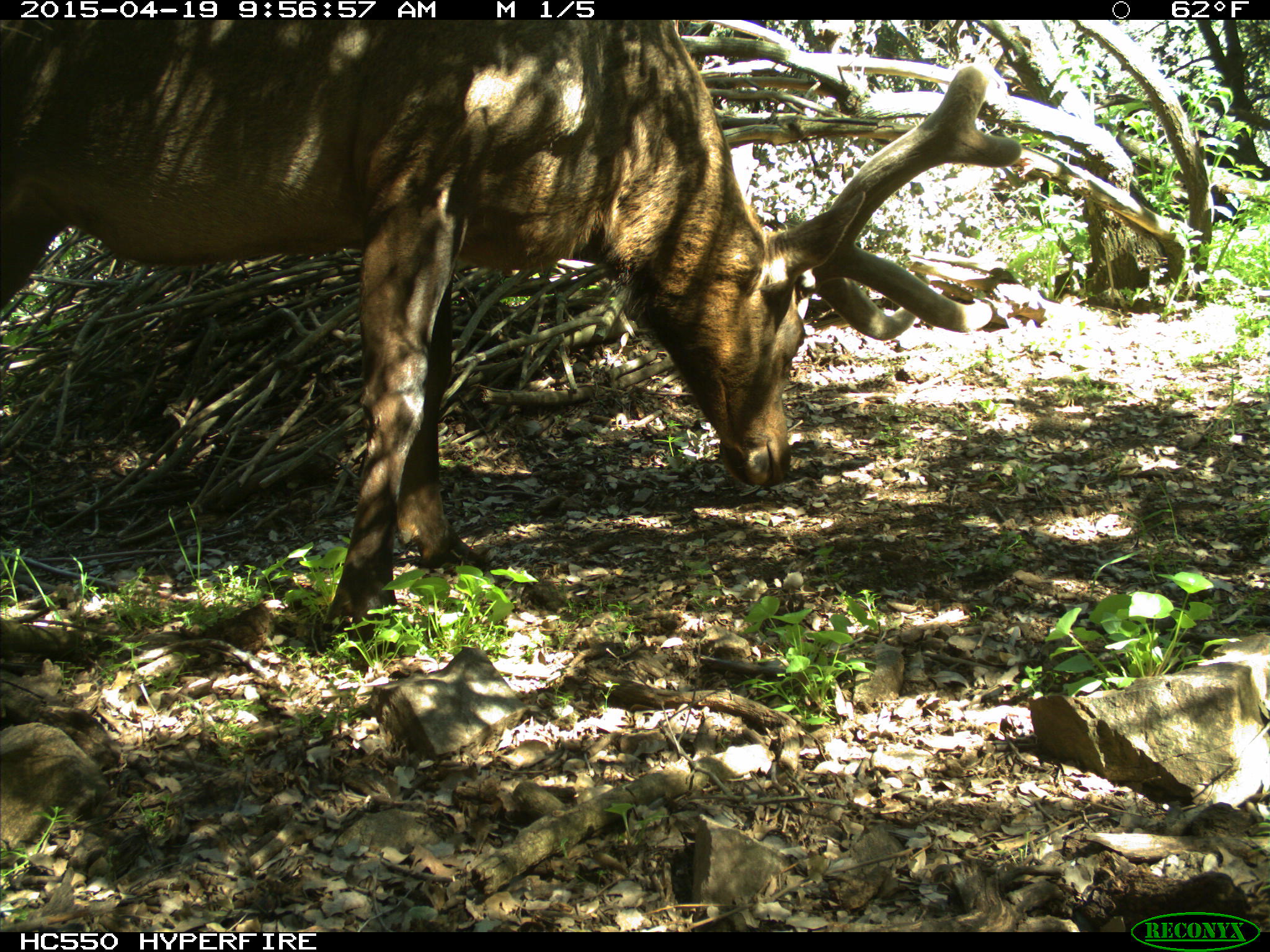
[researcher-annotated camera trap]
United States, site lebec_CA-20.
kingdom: Animalia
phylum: Chordata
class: Mammalia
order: Artiodactyla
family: Cervidae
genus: Cervus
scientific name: Cervus canadensis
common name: elk